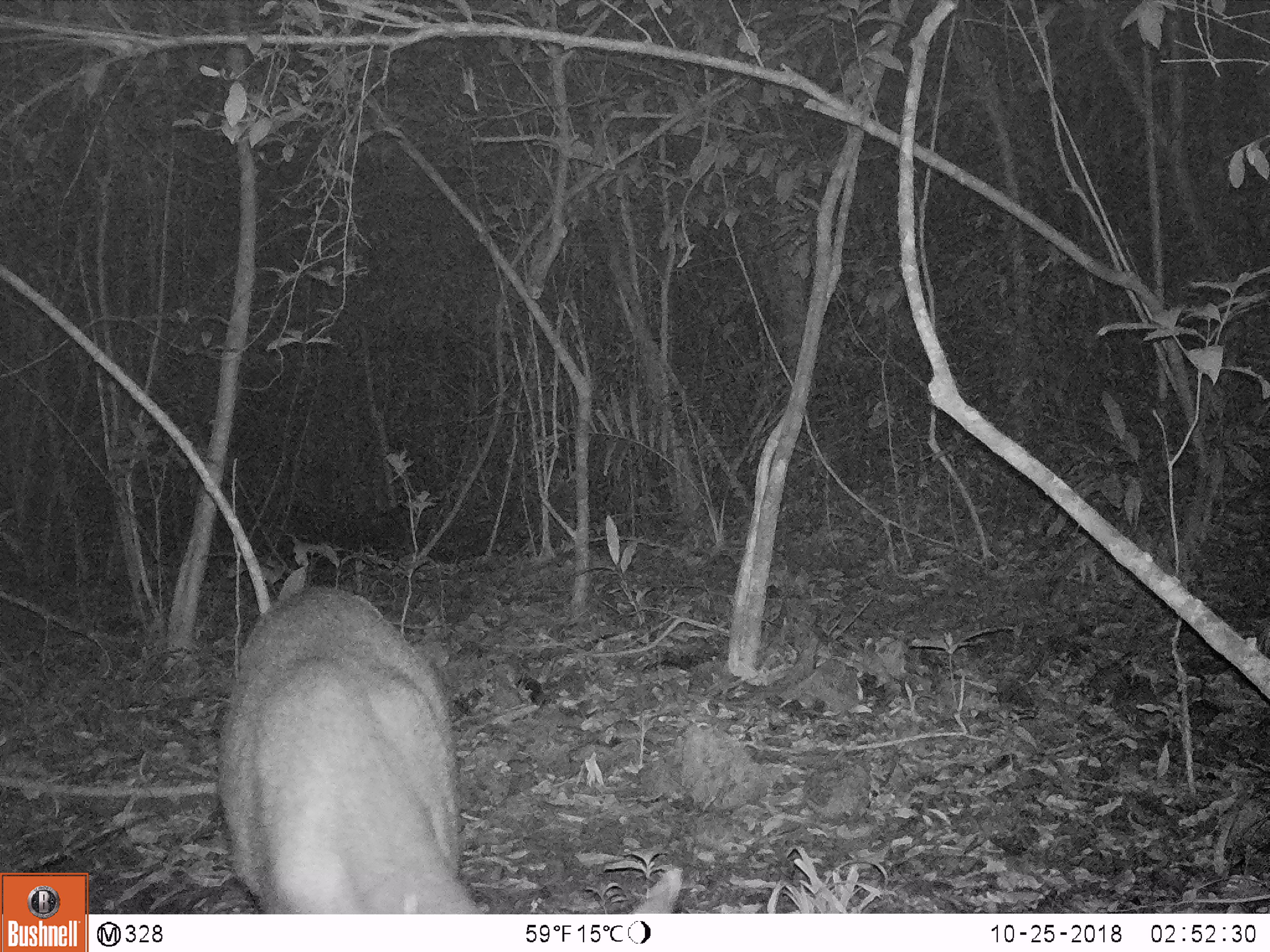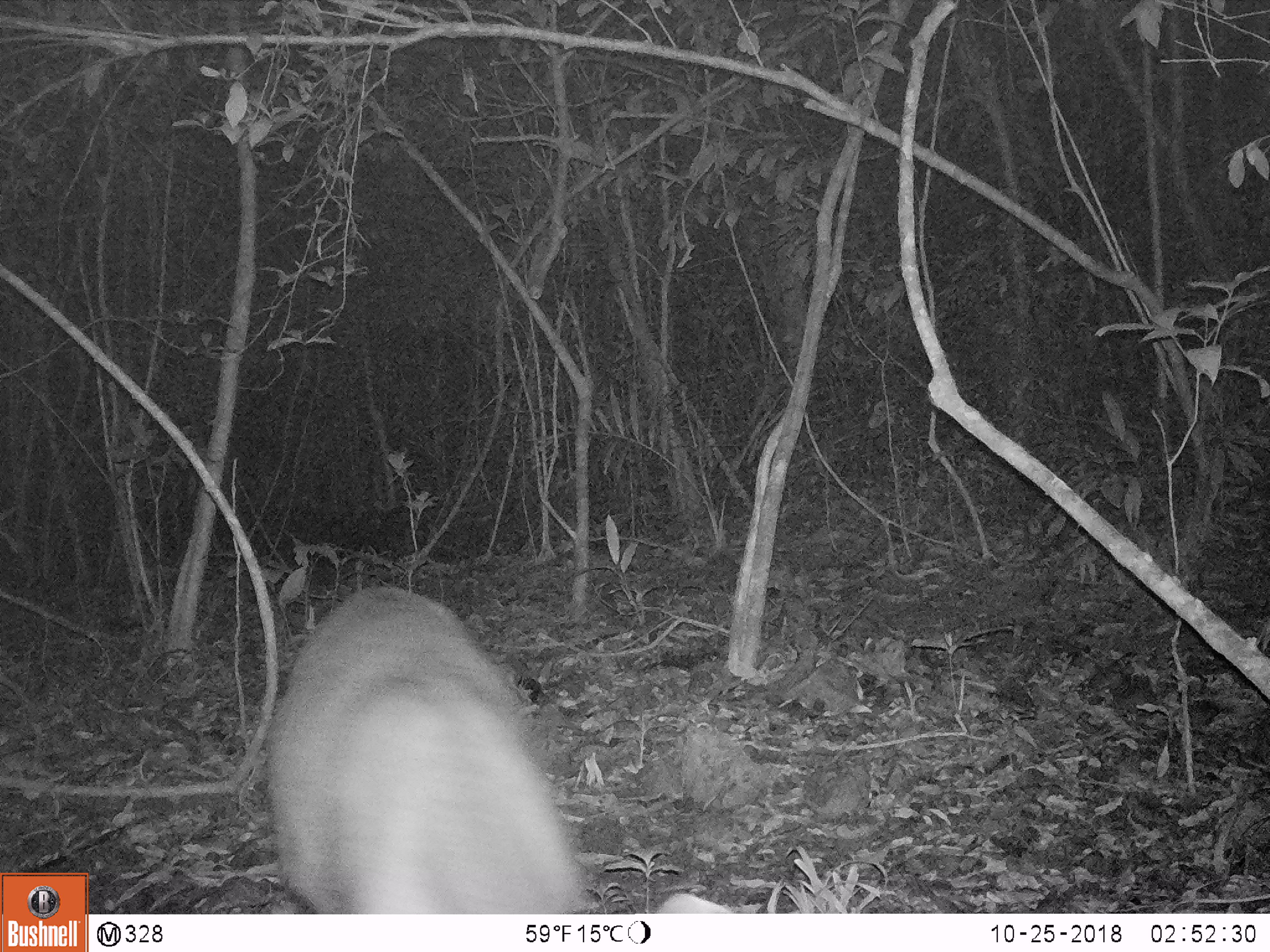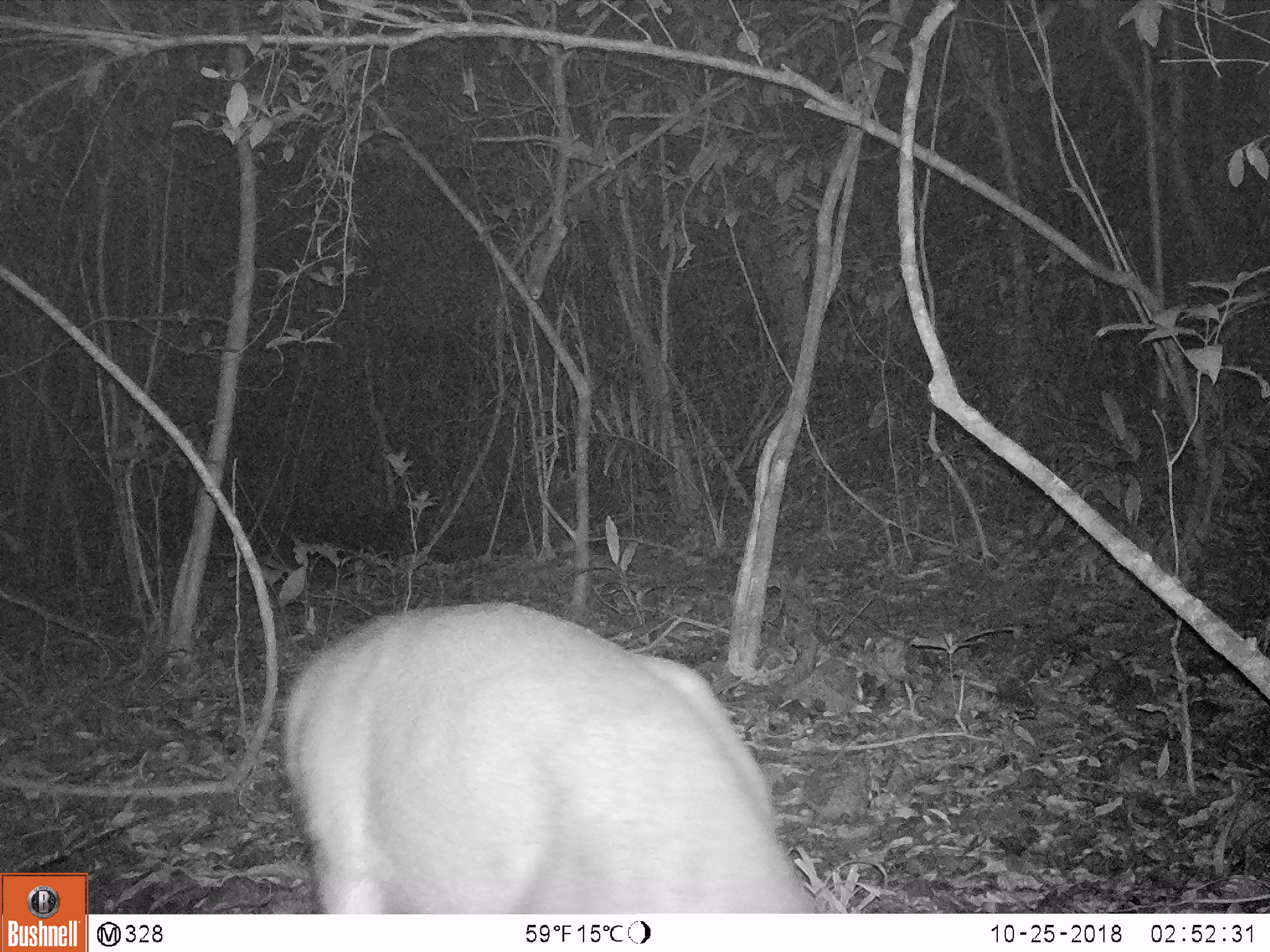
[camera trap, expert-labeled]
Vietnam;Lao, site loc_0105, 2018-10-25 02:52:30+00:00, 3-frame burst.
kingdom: Animalia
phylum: Chordata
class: Mammalia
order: Artiodactyla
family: Cervidae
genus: Rusa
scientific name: Rusa unicolor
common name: sambar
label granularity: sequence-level